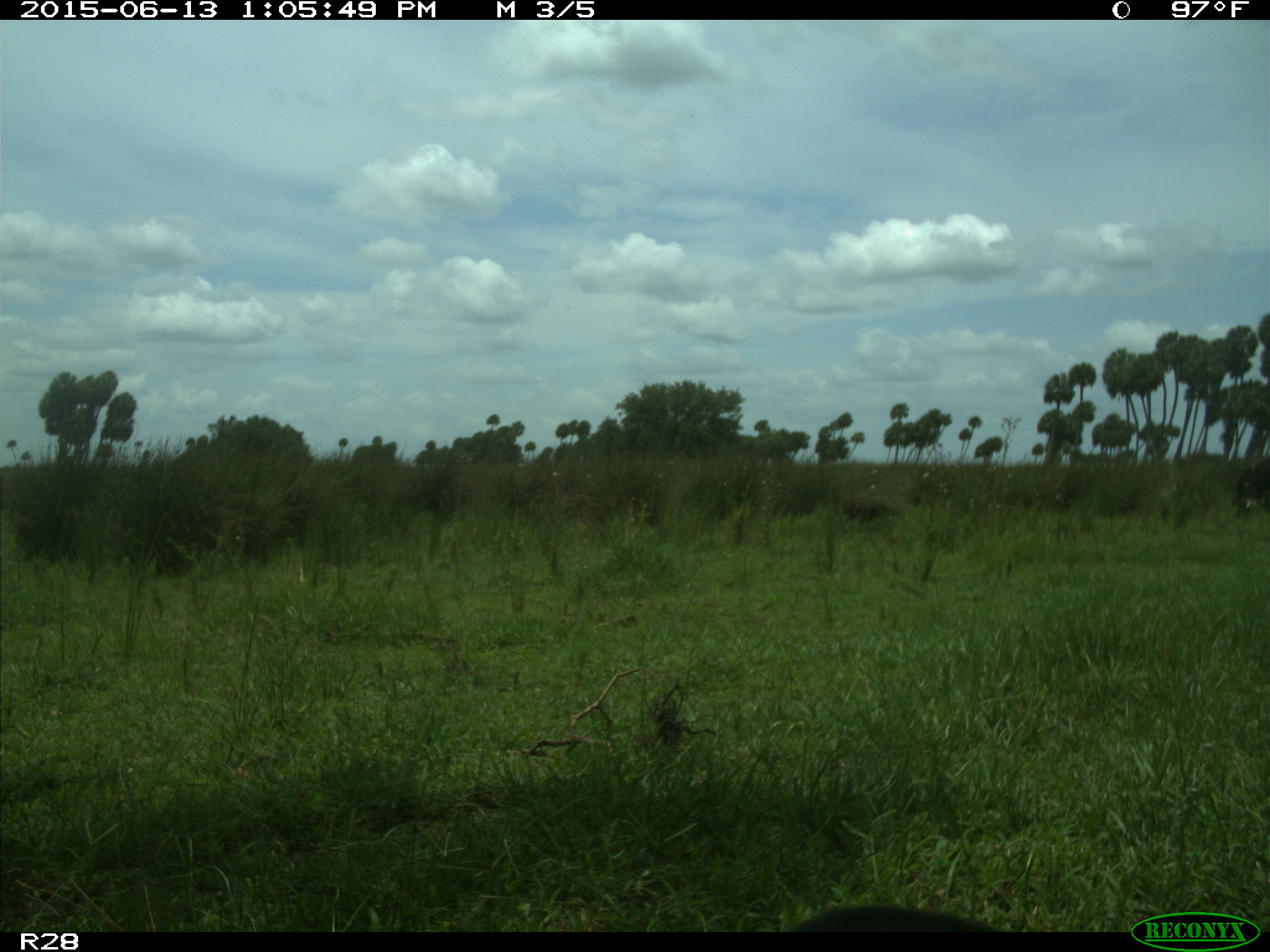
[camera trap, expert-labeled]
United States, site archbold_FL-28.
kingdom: Animalia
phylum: Chordata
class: Mammalia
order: Artiodactyla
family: Bovidae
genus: Bos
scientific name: Bos taurus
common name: domestic cow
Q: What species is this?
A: Bos taurus (domestic cow).